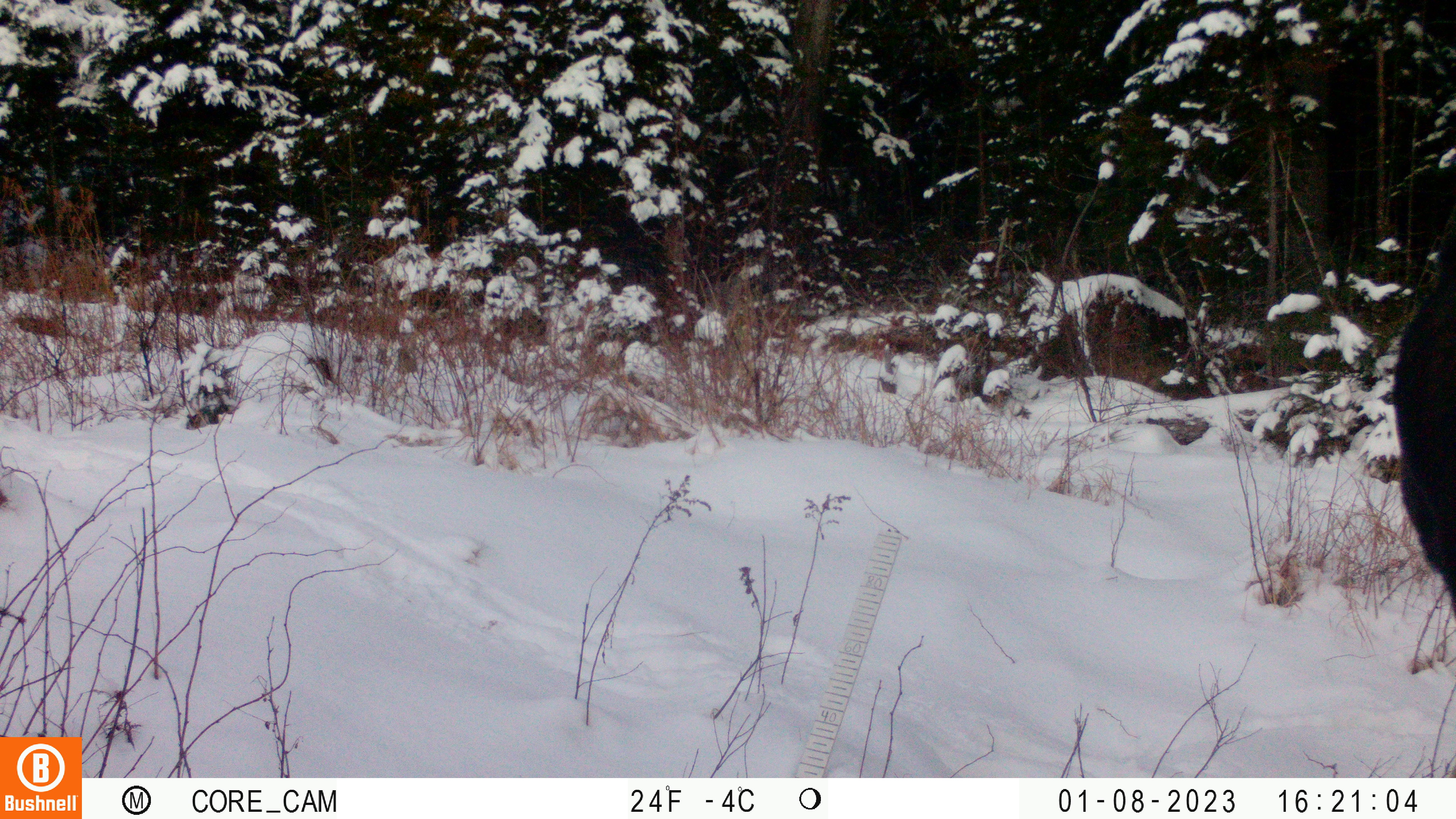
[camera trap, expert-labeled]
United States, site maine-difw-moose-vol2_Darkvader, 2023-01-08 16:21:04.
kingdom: Animalia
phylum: Chordata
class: Mammalia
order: Artiodactyla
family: Cervidae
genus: Alces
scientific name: Alces alces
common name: moose